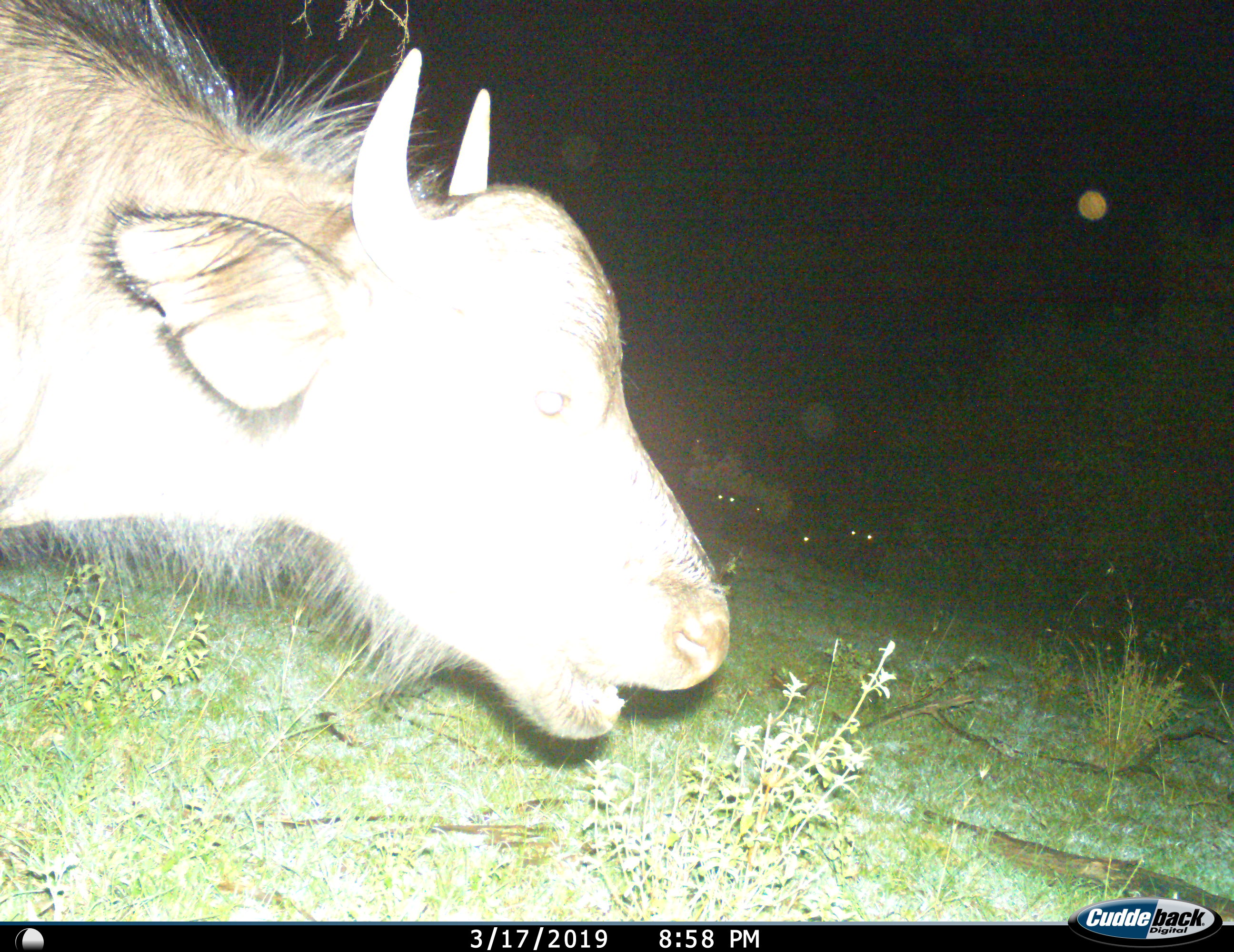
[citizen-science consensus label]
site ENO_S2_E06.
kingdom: Animalia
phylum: Chordata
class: Mammalia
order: Artiodactyla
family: Bovidae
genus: Syncerus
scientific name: Syncerus caffer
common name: african buffalo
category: buffalo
Buffalo (african buffalo) (Syncerus caffer), count 4. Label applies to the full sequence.